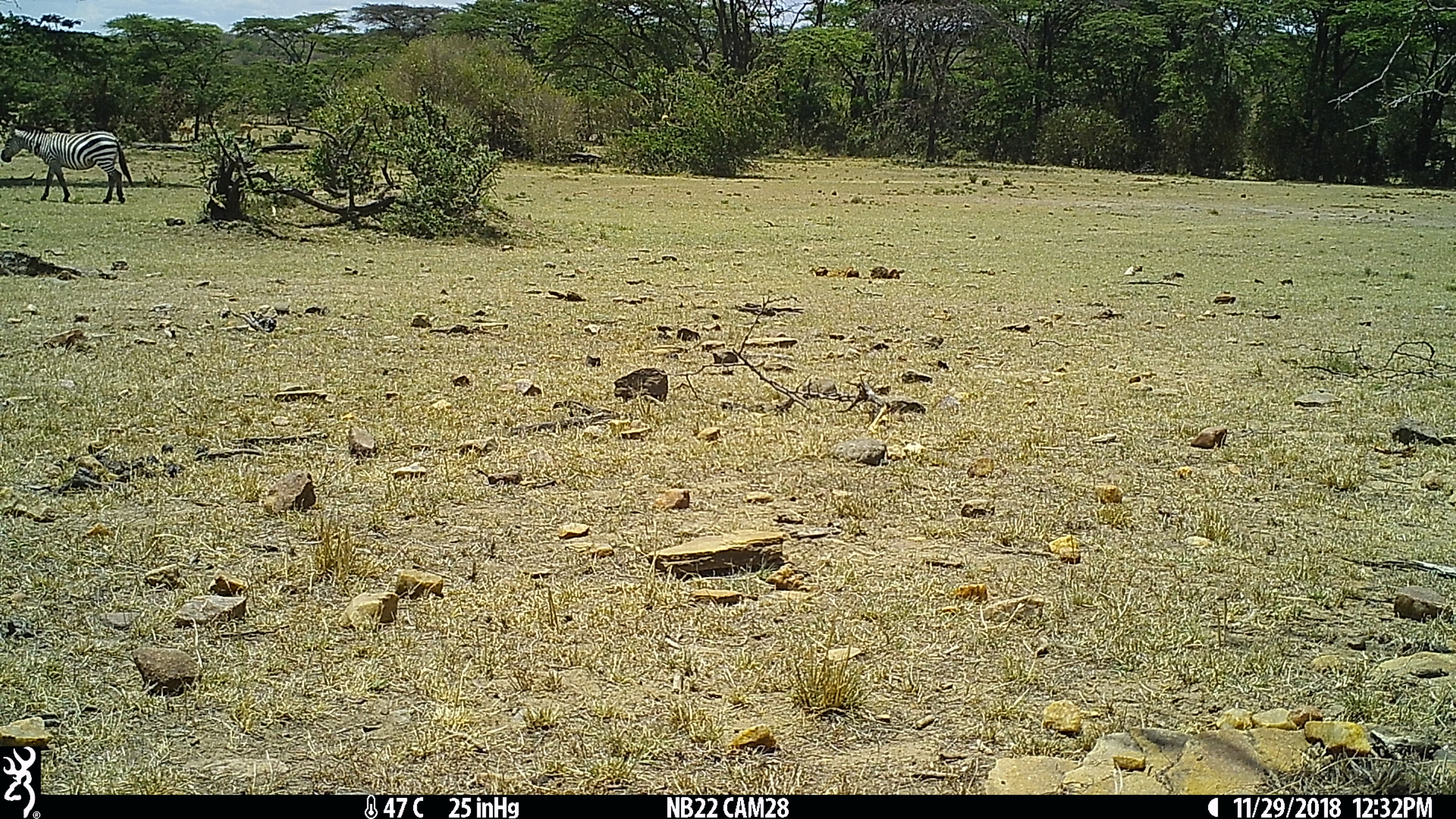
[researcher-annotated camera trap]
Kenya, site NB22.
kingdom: Animalia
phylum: Chordata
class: Mammalia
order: Perissodactyla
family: Equidae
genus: Equus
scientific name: Equus quagga burchellii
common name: burchell's zebra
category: zebra